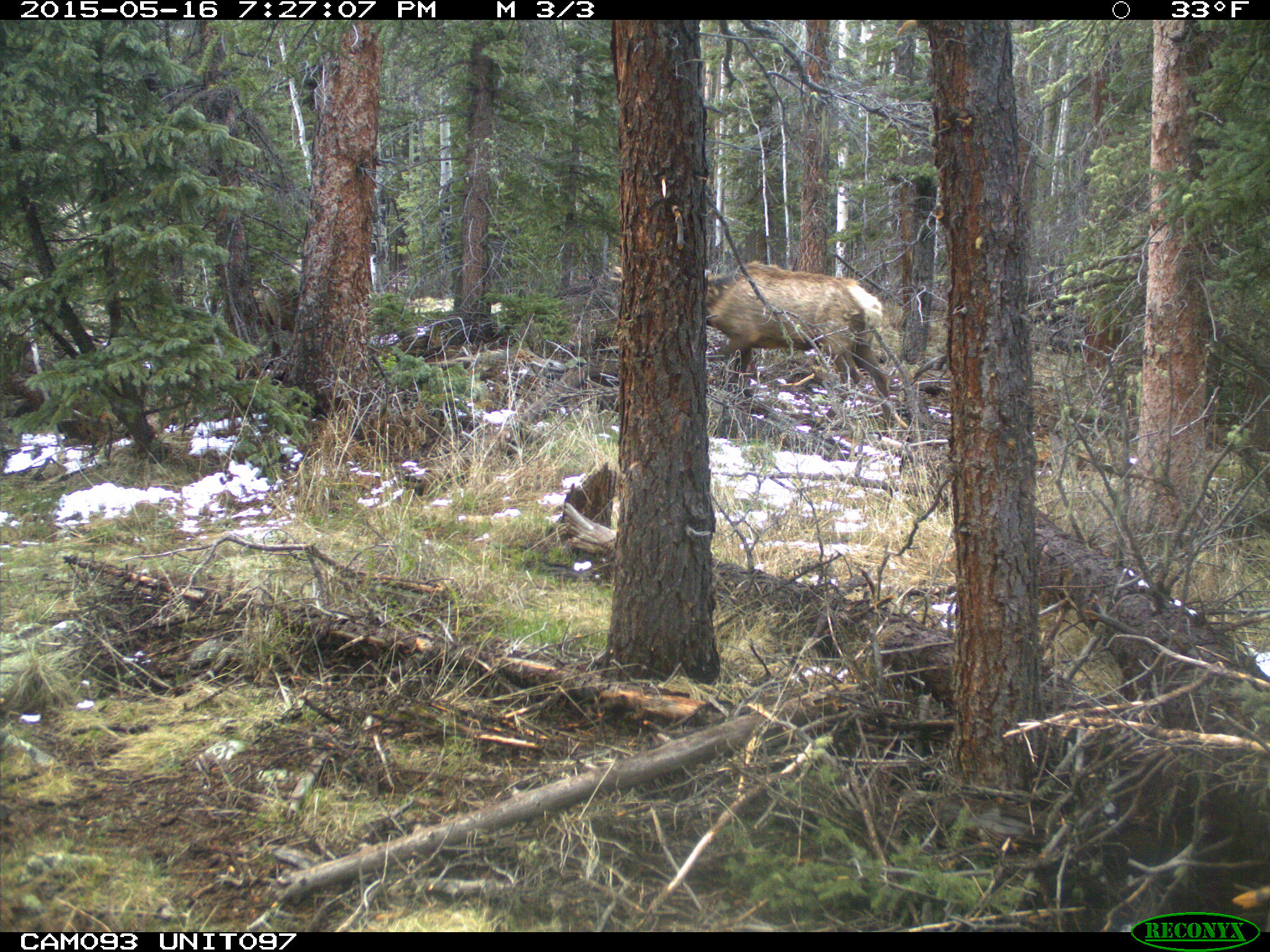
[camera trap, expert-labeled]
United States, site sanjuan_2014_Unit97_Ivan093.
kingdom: Animalia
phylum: Chordata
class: Mammalia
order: Artiodactyla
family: Cervidae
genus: Cervus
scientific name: Cervus elaphus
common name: red deer